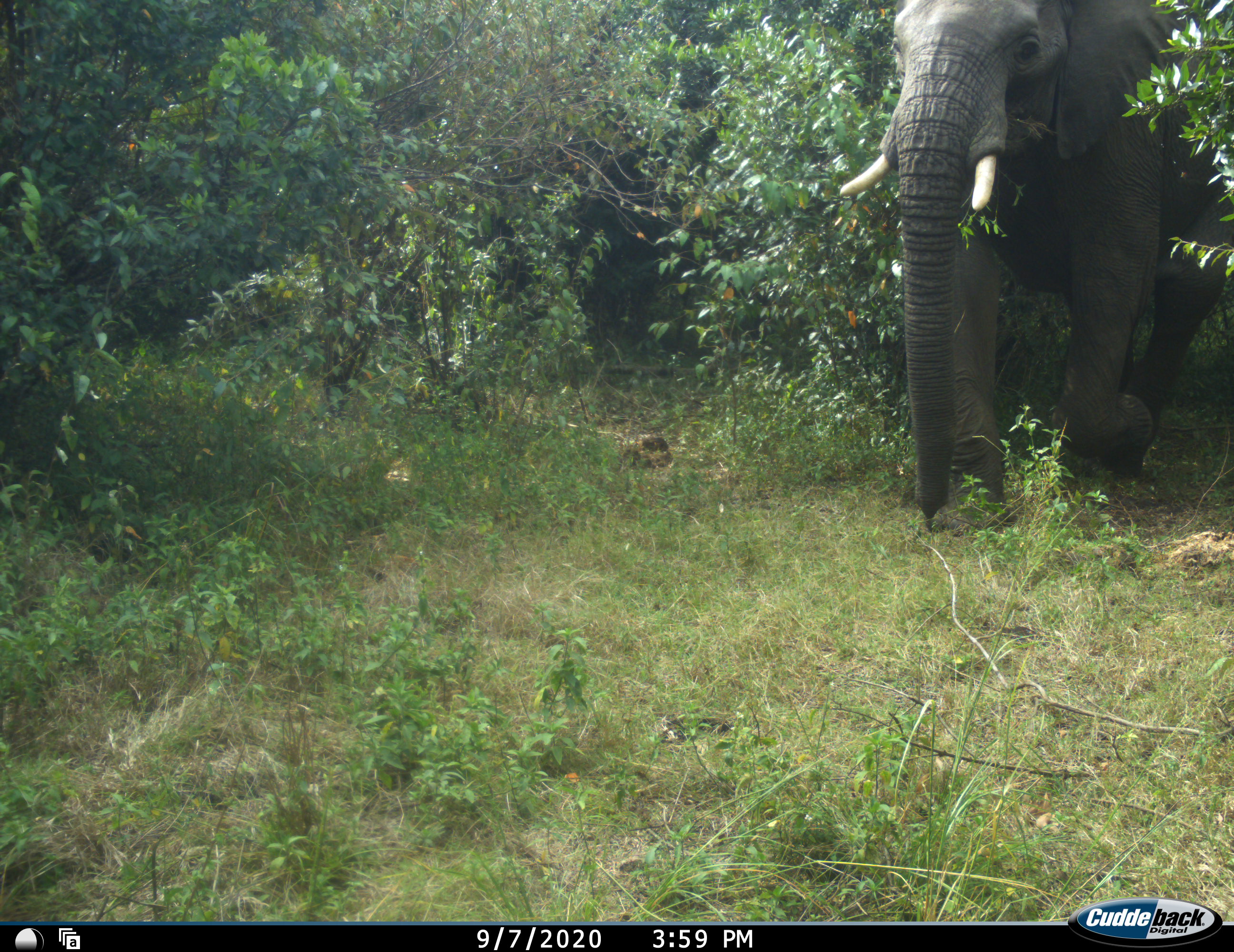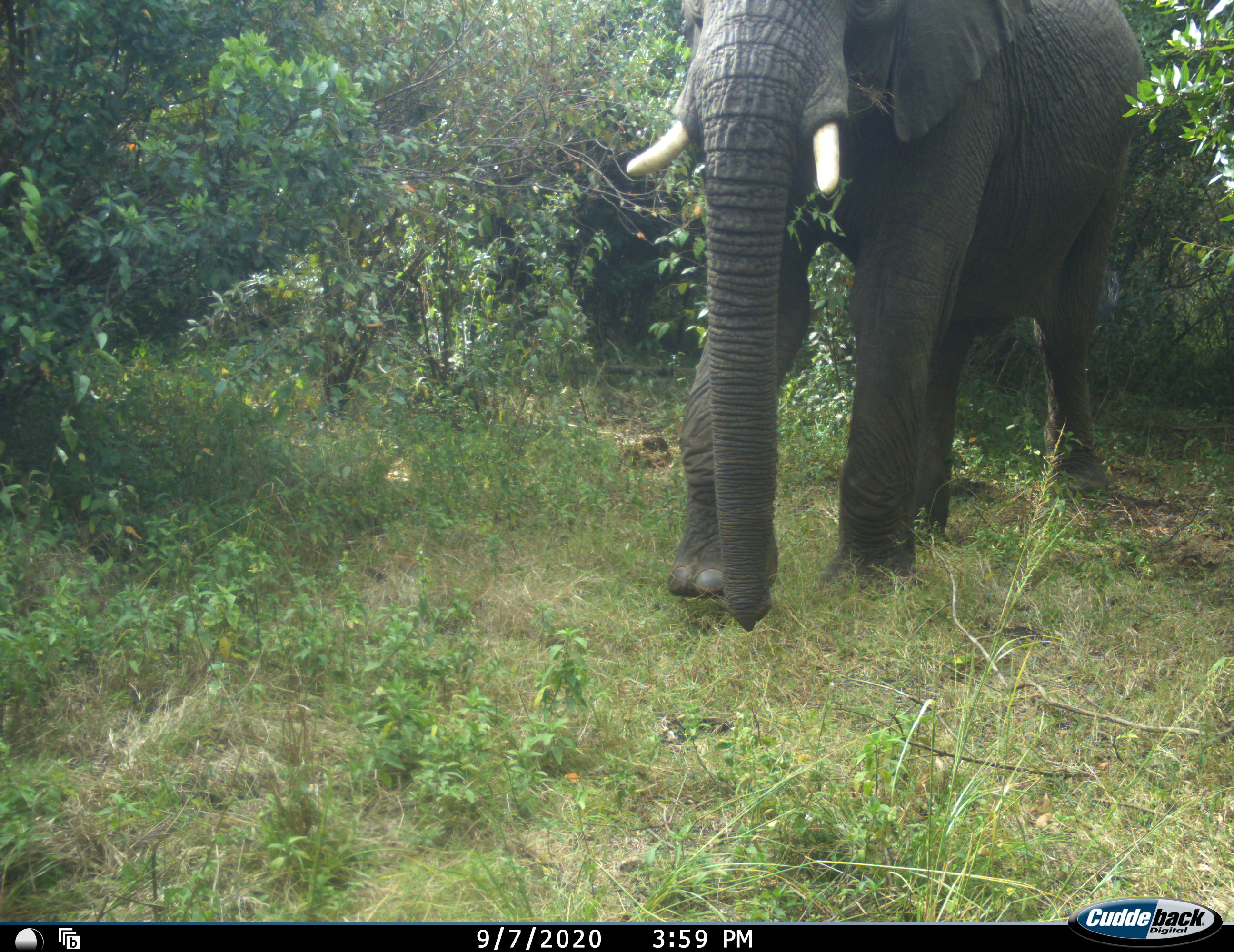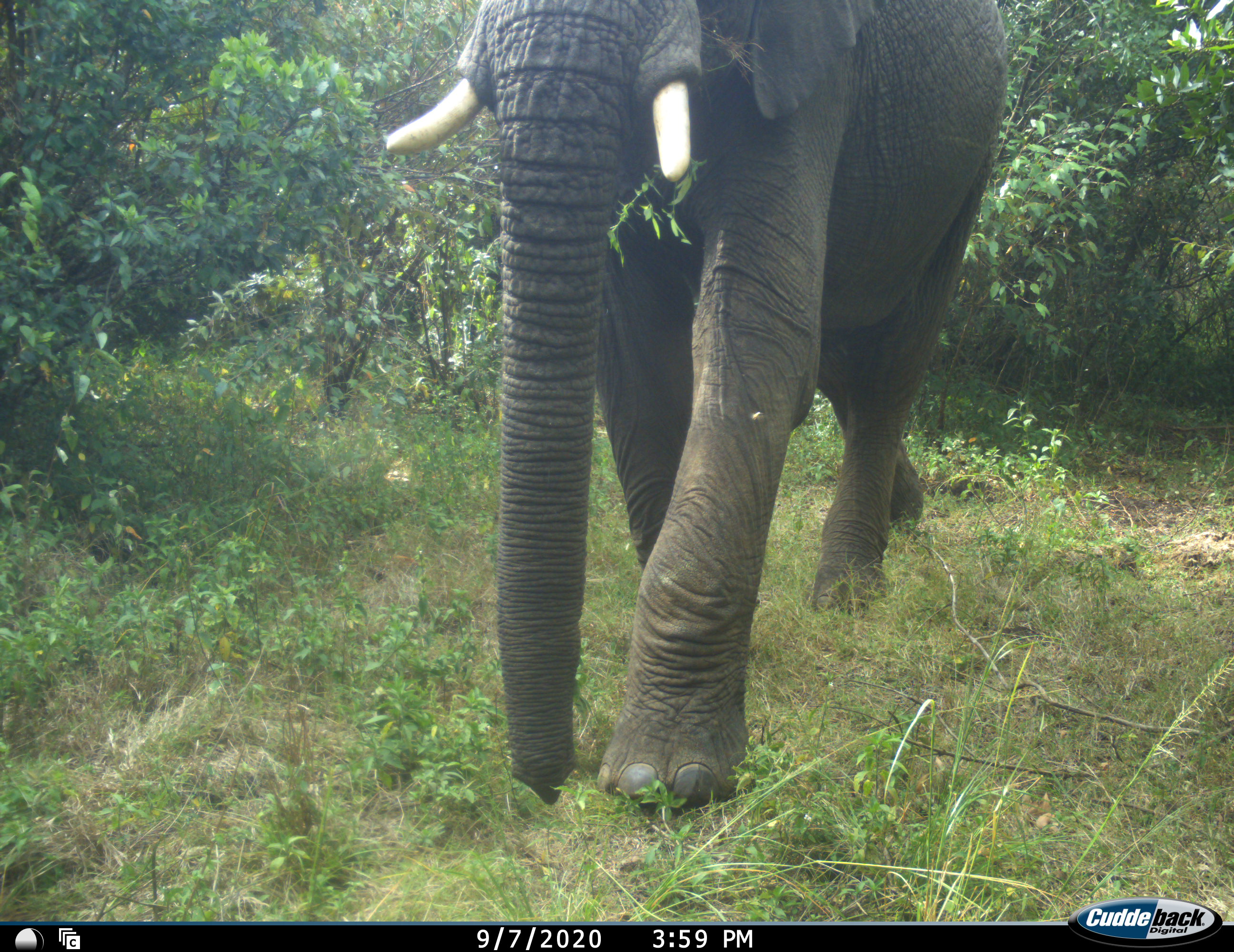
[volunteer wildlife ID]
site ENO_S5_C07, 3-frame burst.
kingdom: Animalia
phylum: Chordata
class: Mammalia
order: Proboscidea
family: Elephantidae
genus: Loxodonta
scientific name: Loxodonta africana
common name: african bush elephant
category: elephant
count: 1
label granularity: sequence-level